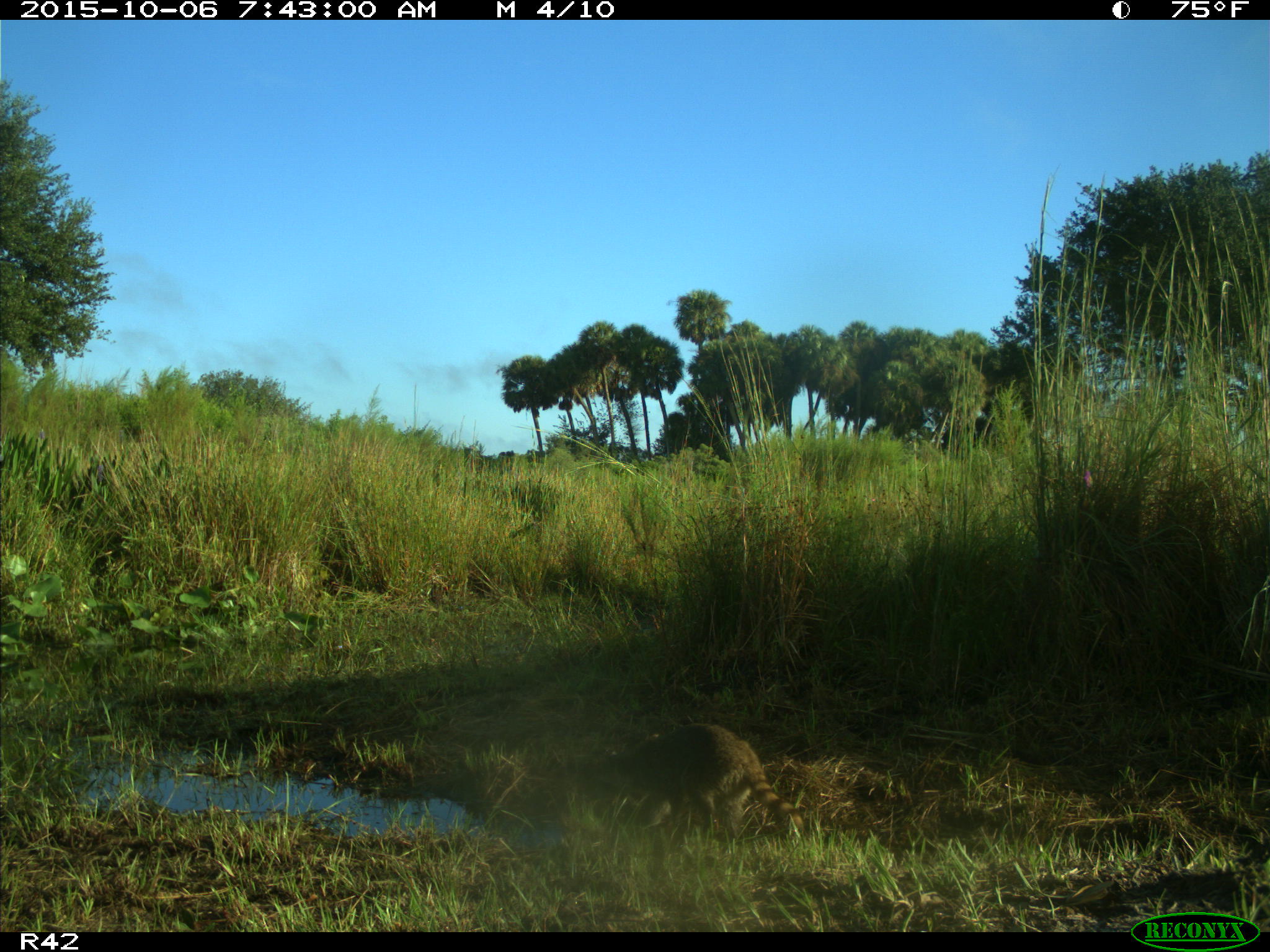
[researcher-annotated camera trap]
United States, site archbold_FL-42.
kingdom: Animalia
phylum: Chordata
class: Mammalia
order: Carnivora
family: Procyonidae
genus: Procyon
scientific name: Procyon lotor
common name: common raccoon